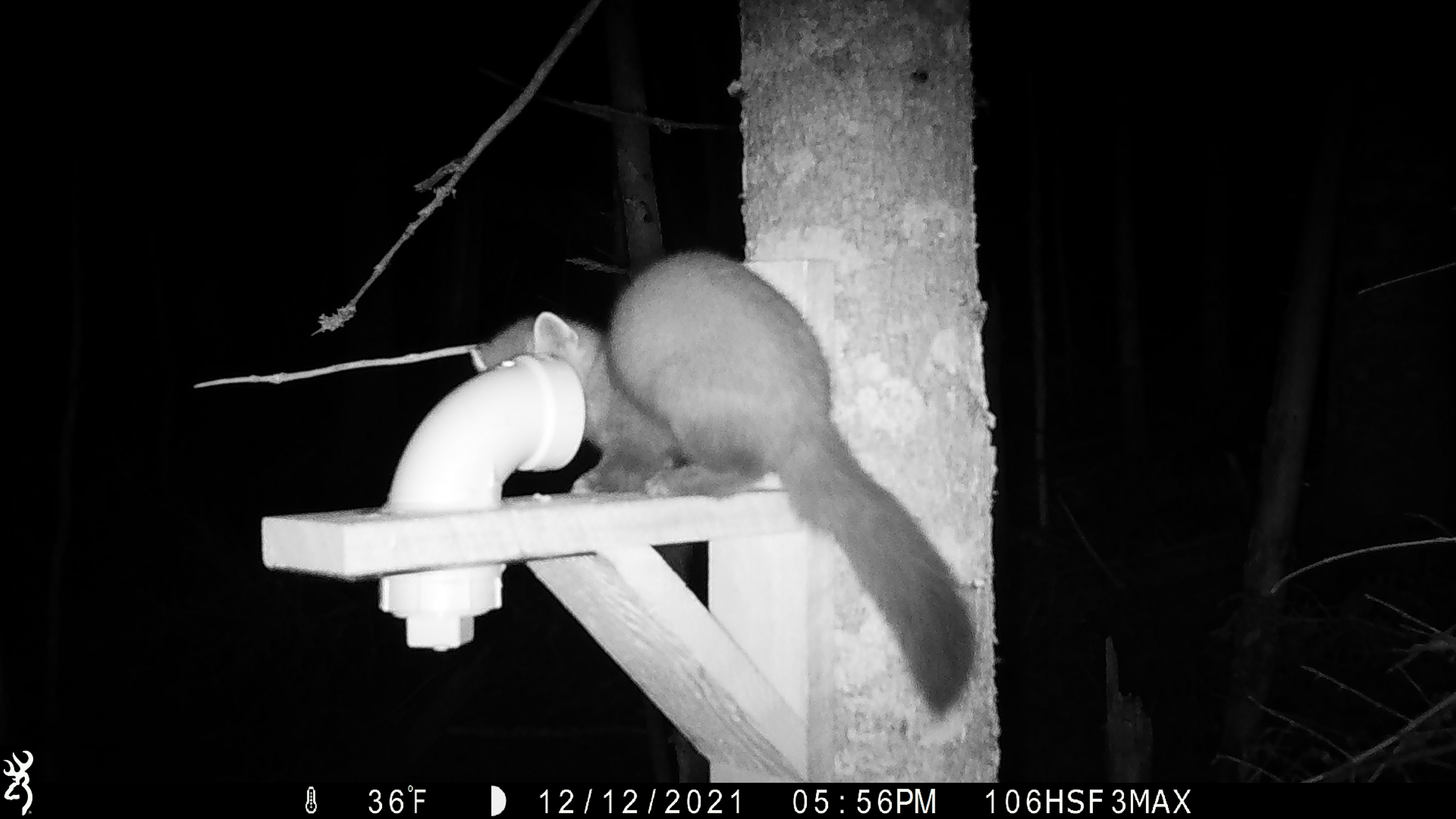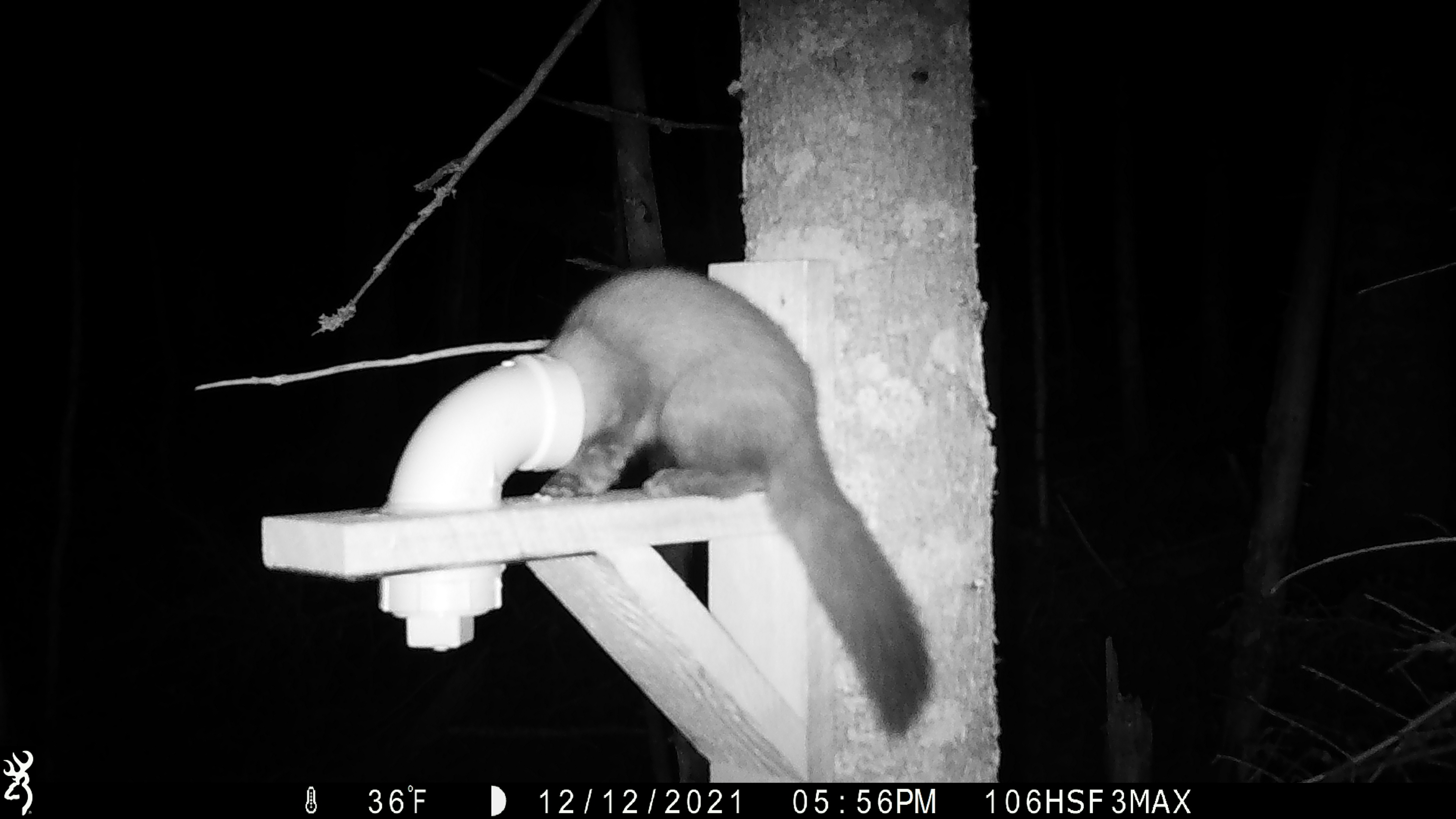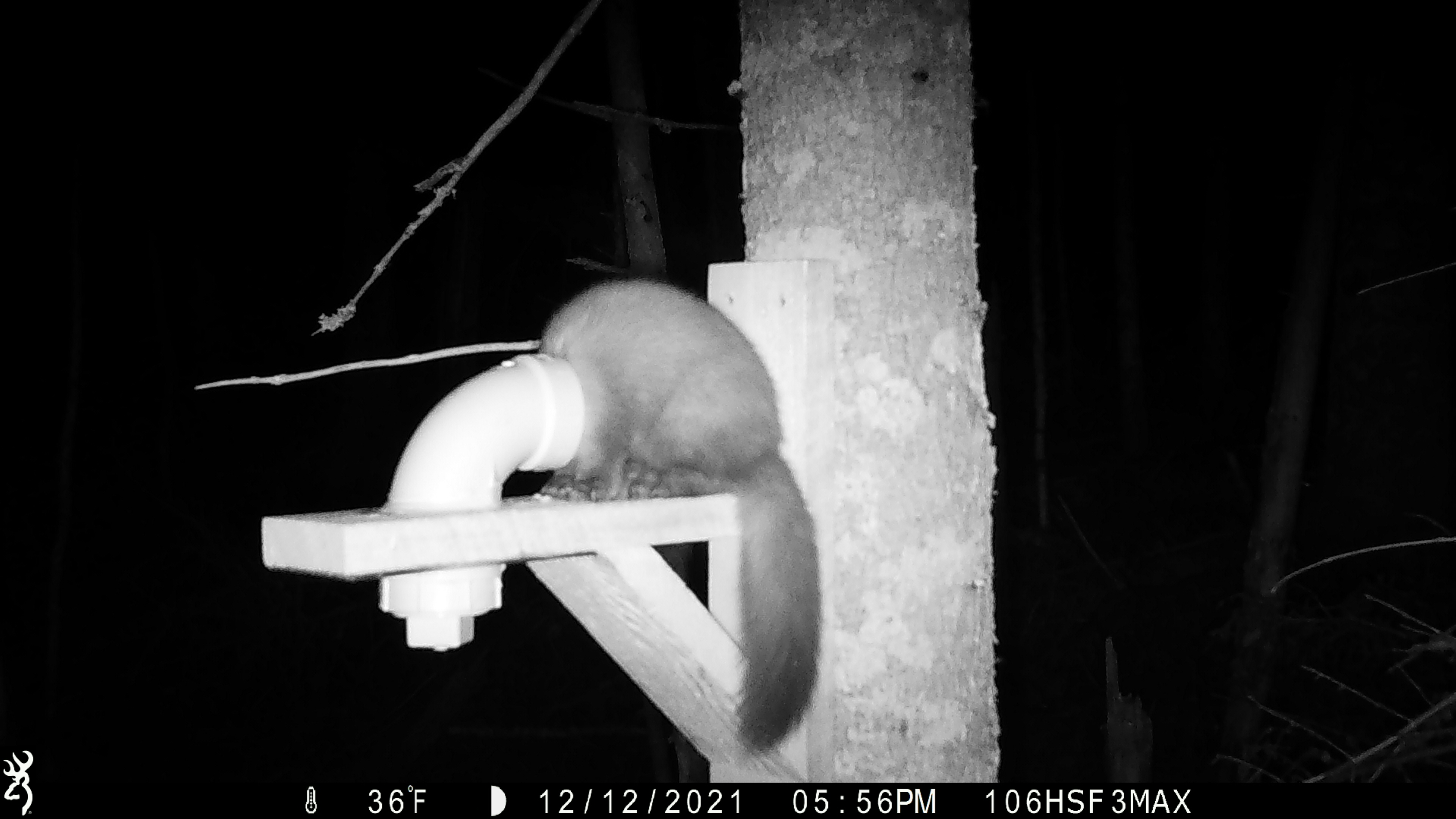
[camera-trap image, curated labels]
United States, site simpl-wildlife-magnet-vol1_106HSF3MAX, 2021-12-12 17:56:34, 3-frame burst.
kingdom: Animalia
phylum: Chordata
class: Mammalia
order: Carnivora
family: Mustelidae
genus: Martes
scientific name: Martes americana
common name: american marten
American marten (Martes americana).